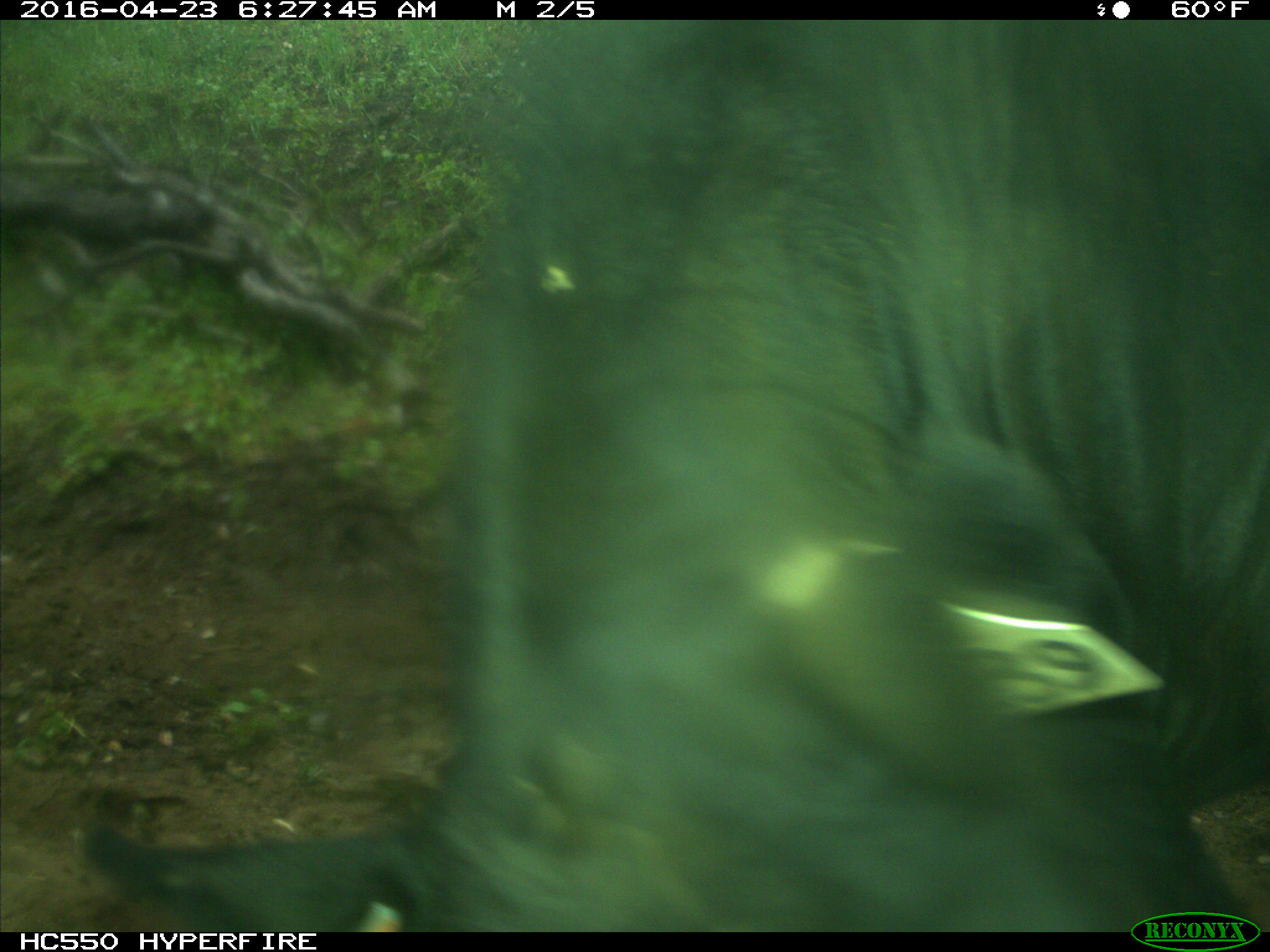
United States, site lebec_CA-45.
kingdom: Animalia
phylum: Chordata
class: Mammalia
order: Artiodactyla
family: Bovidae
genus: Bos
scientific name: Bos taurus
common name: domestic cow